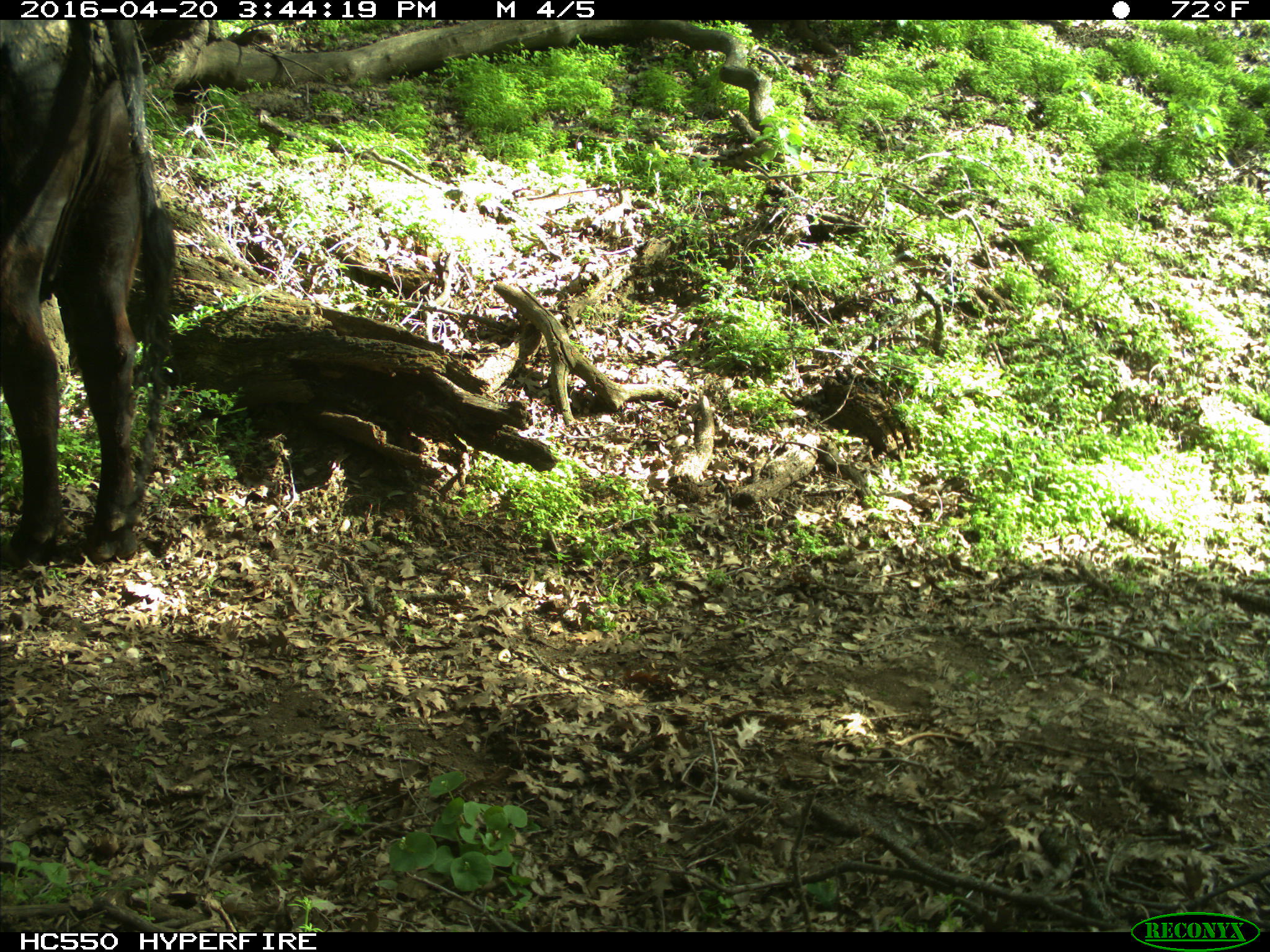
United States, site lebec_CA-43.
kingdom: Animalia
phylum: Chordata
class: Mammalia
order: Artiodactyla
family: Bovidae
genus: Bos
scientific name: Bos taurus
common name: domestic cow